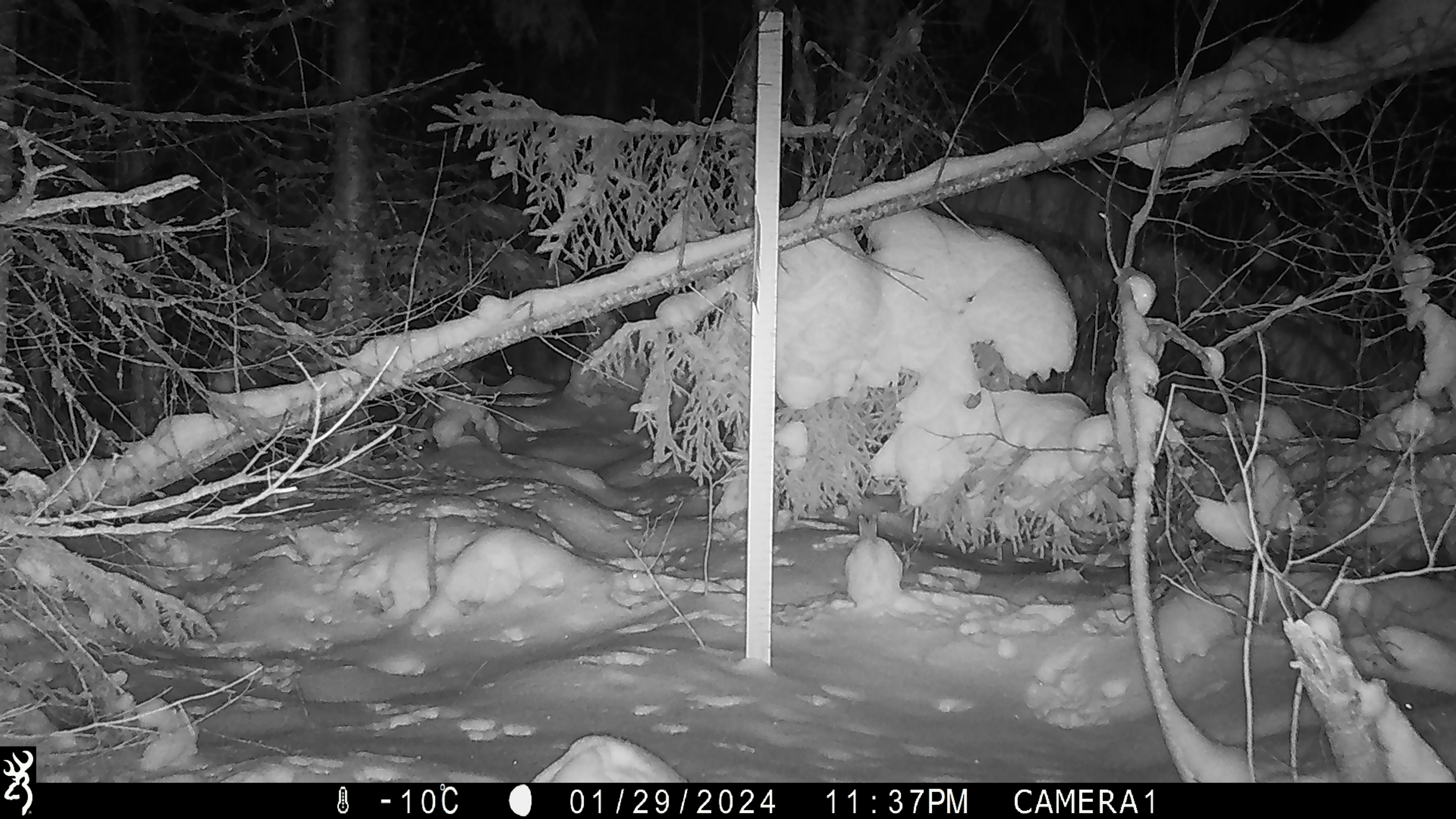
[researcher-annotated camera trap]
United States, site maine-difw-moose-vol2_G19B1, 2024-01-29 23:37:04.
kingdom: Animalia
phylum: Chordata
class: Mammalia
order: Lagomorpha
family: Leporidae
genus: Lepus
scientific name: Lepus americanus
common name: snowshoe hare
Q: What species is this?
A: Snowshoe hare (Lepus americanus).